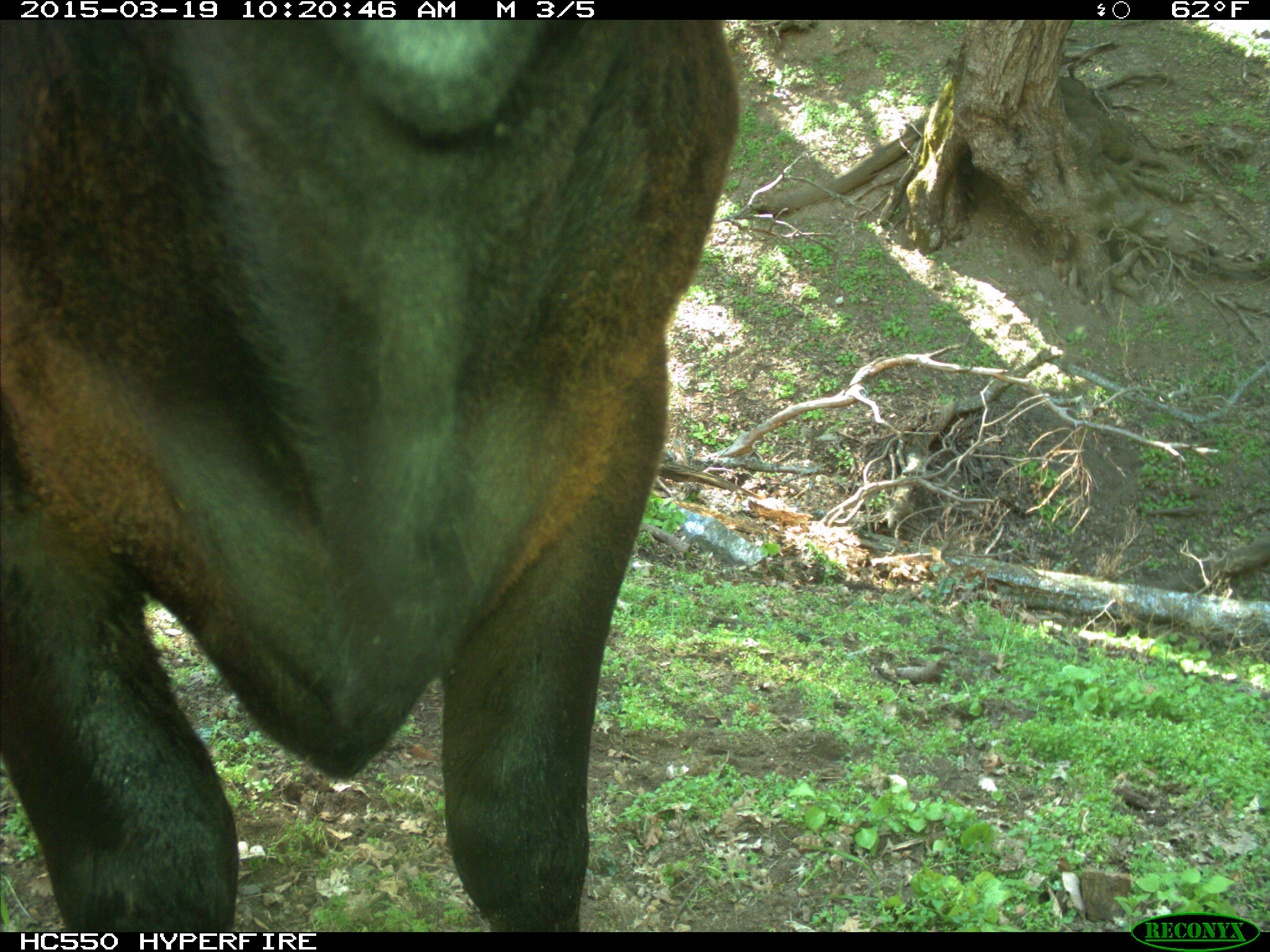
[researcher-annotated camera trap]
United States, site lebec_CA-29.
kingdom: Animalia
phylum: Chordata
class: Mammalia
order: Artiodactyla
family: Bovidae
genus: Bos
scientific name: Bos taurus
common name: domestic cow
Bos taurus (domestic cow).